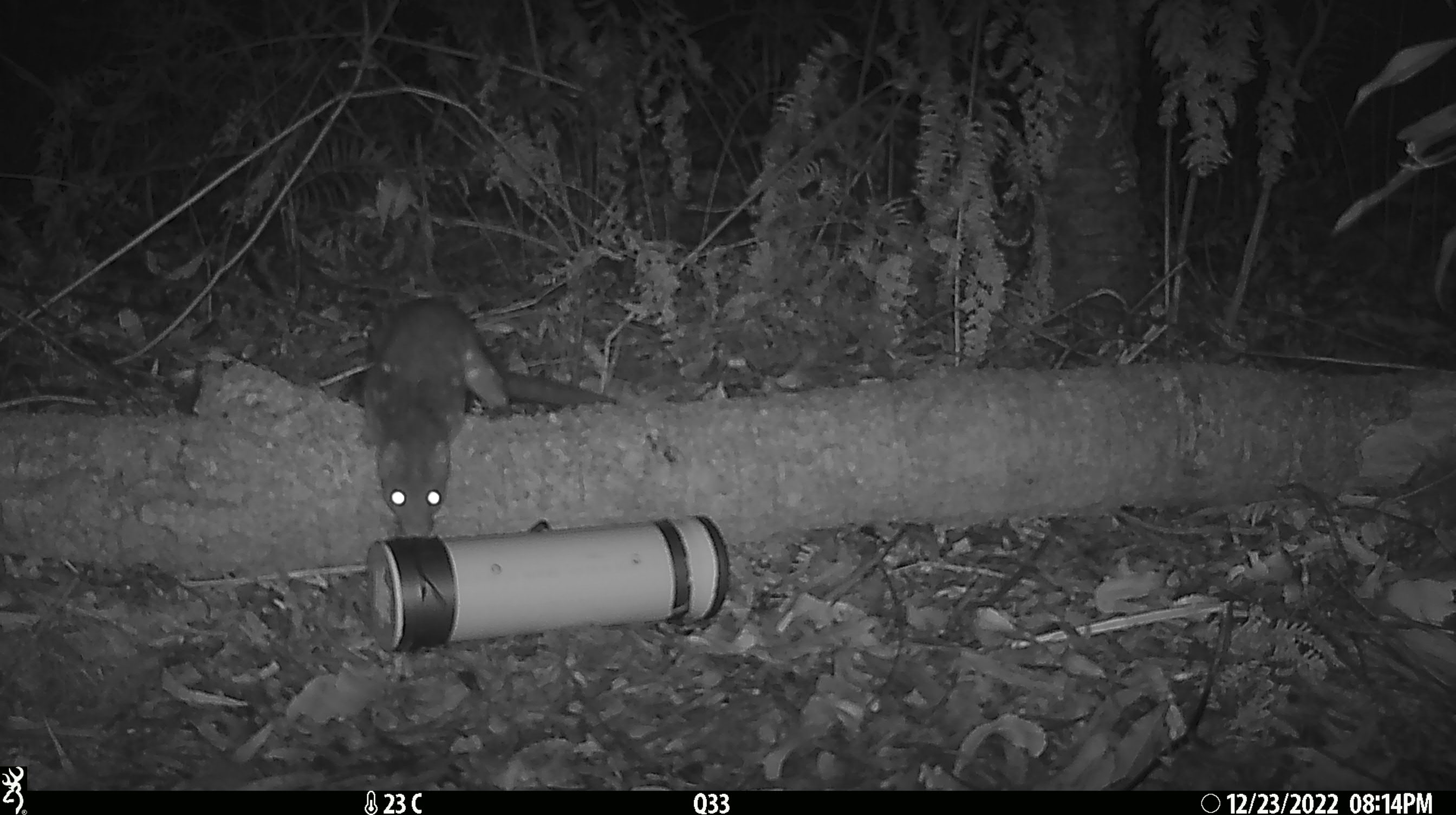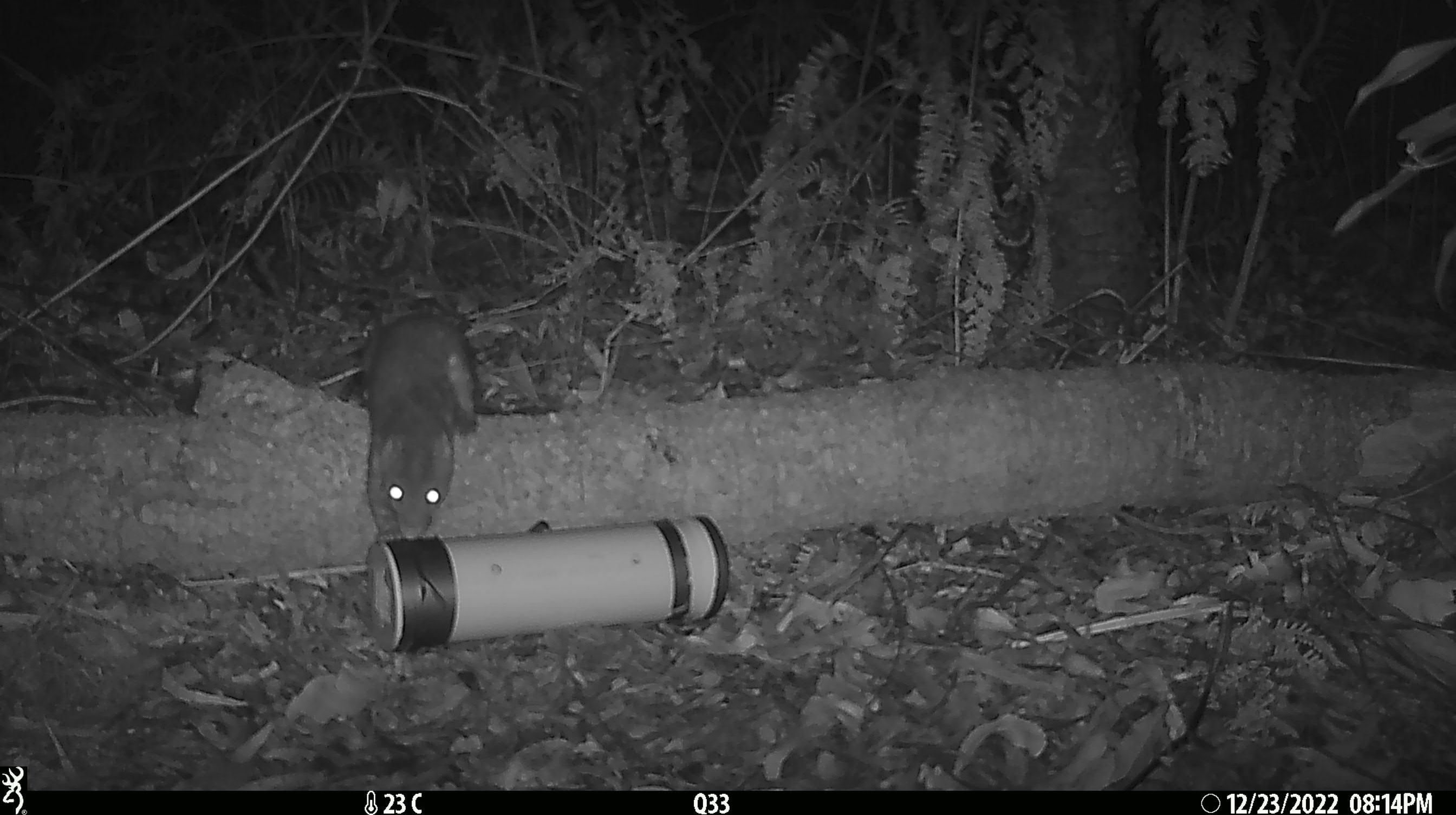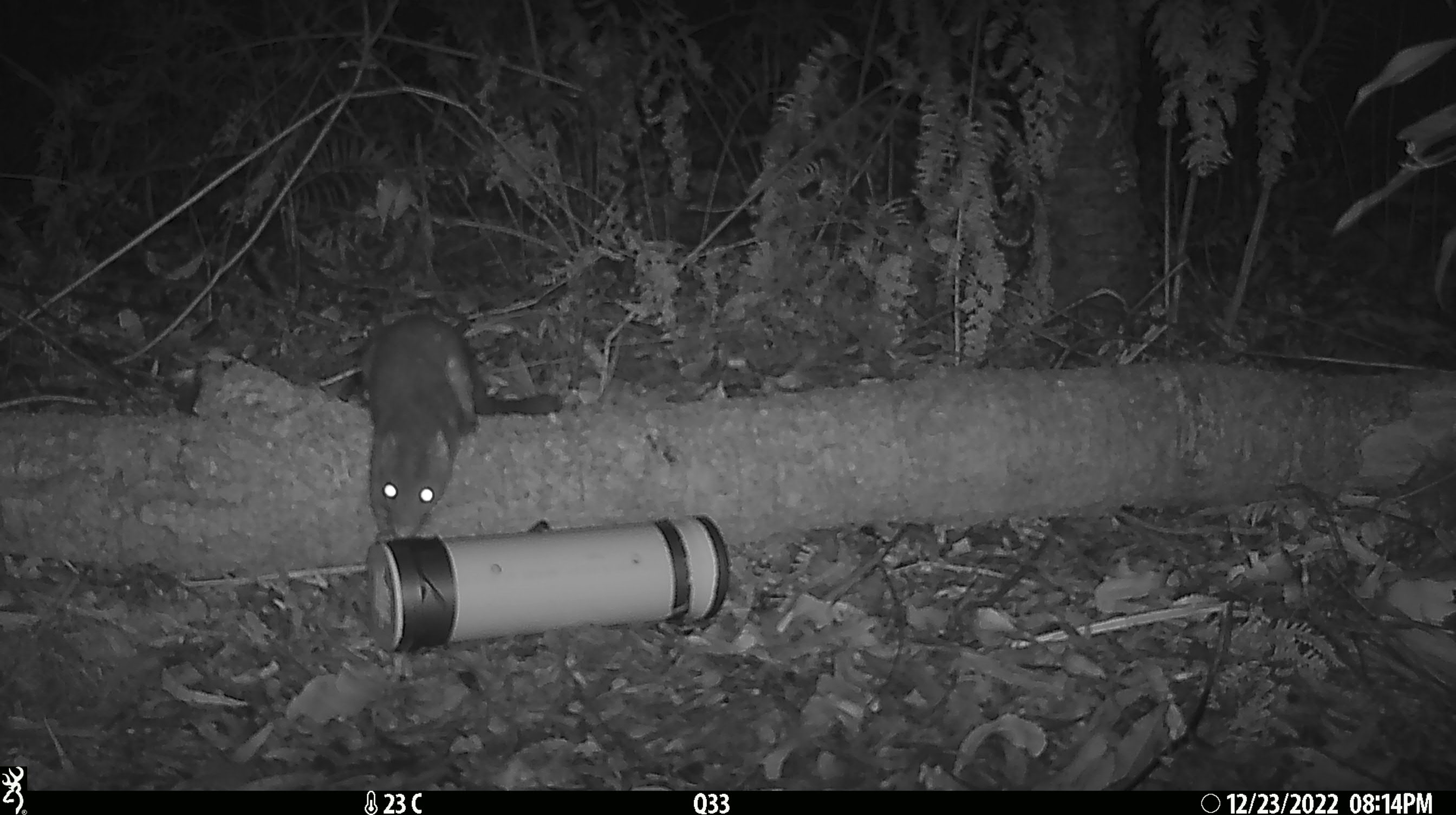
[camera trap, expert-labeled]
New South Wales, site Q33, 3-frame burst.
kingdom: Animalia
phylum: Chordata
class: Mammalia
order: Dasyuromorphia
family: Dasyuridae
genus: Dasyurus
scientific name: Dasyurus maculatus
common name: spotted-tailed quoll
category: quoll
Quoll (spotted-tailed quoll) (Dasyurus maculatus).